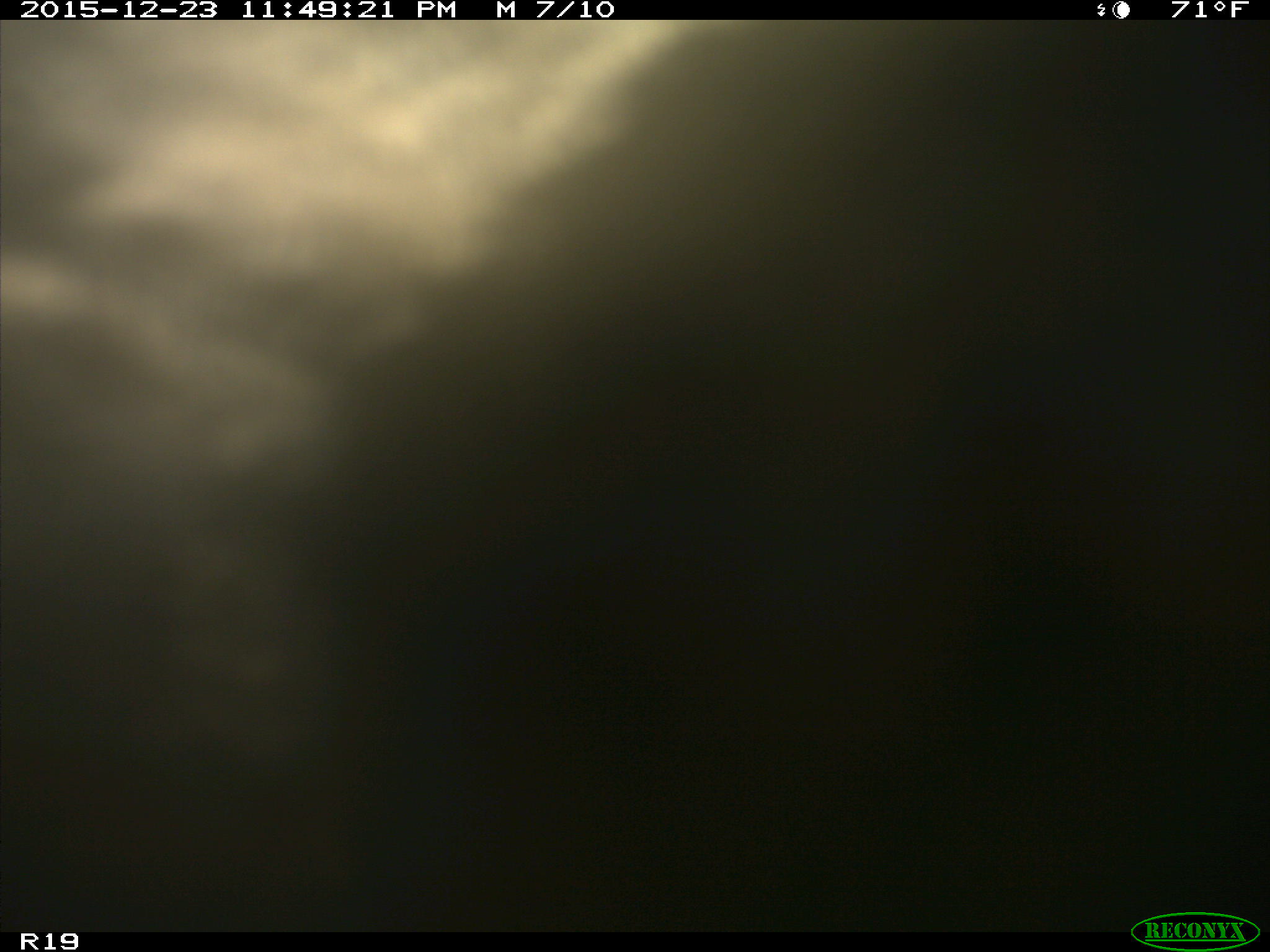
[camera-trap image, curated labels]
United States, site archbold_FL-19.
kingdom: Animalia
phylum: Chordata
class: Mammalia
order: Artiodactyla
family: Bovidae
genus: Bos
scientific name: Bos taurus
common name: domestic cow